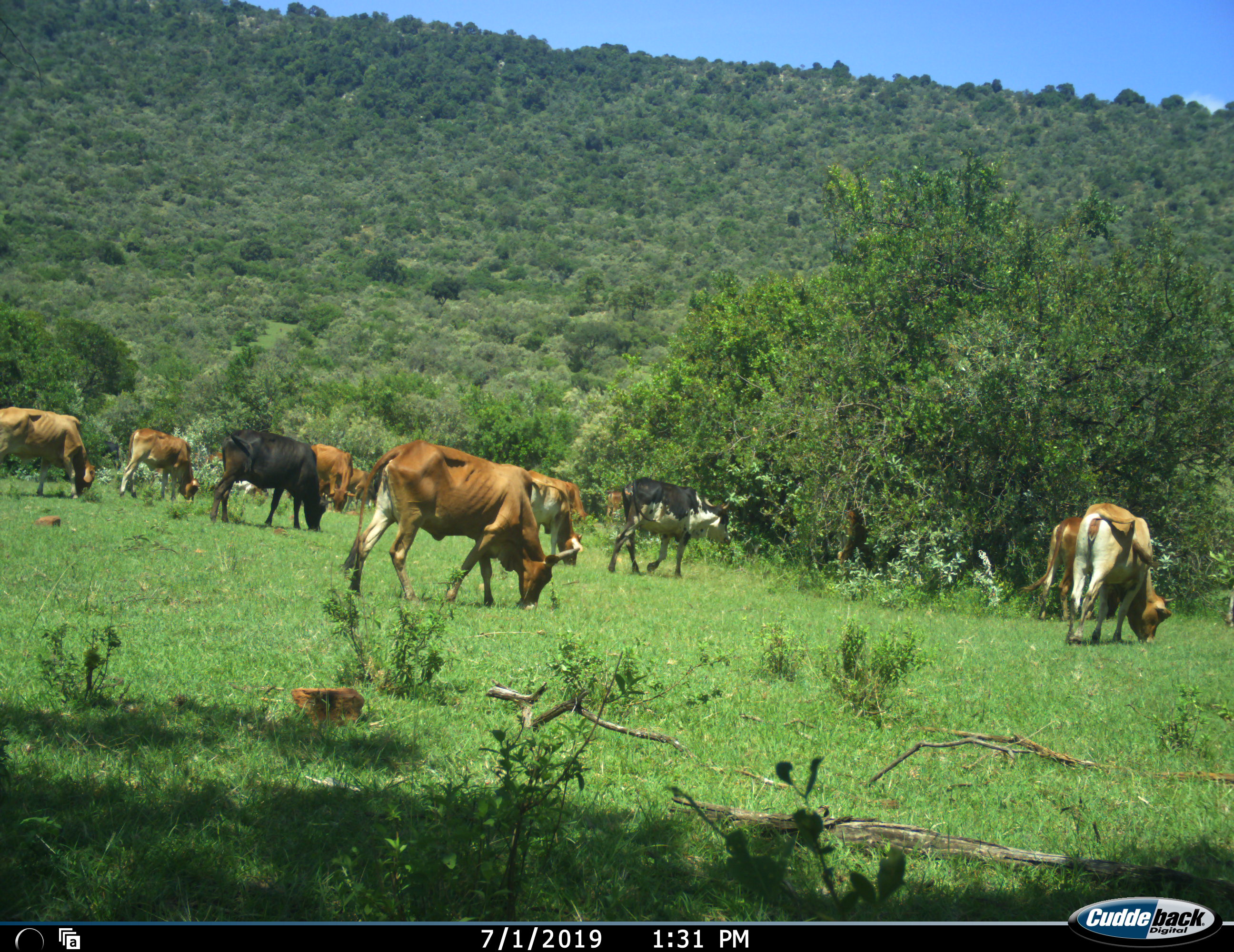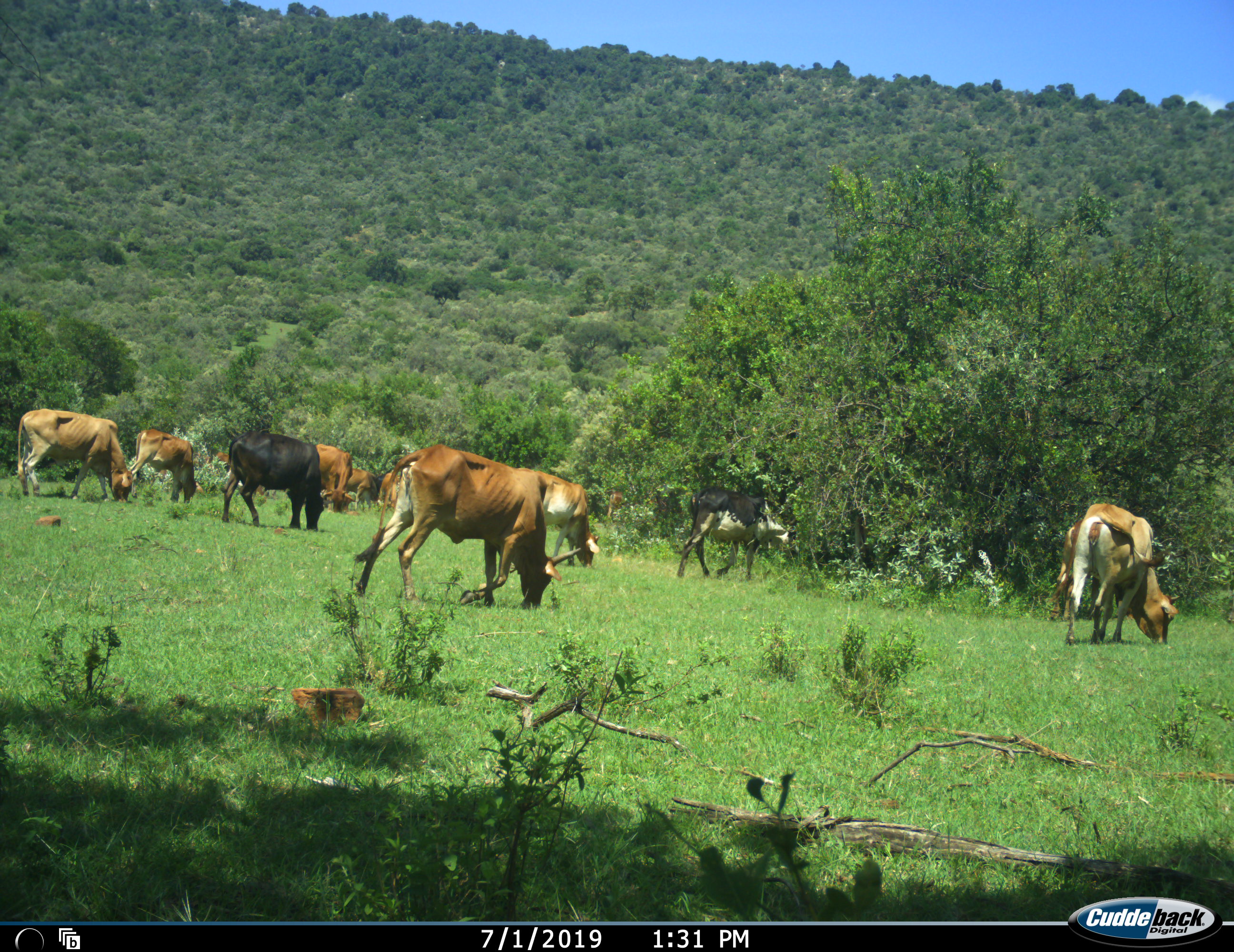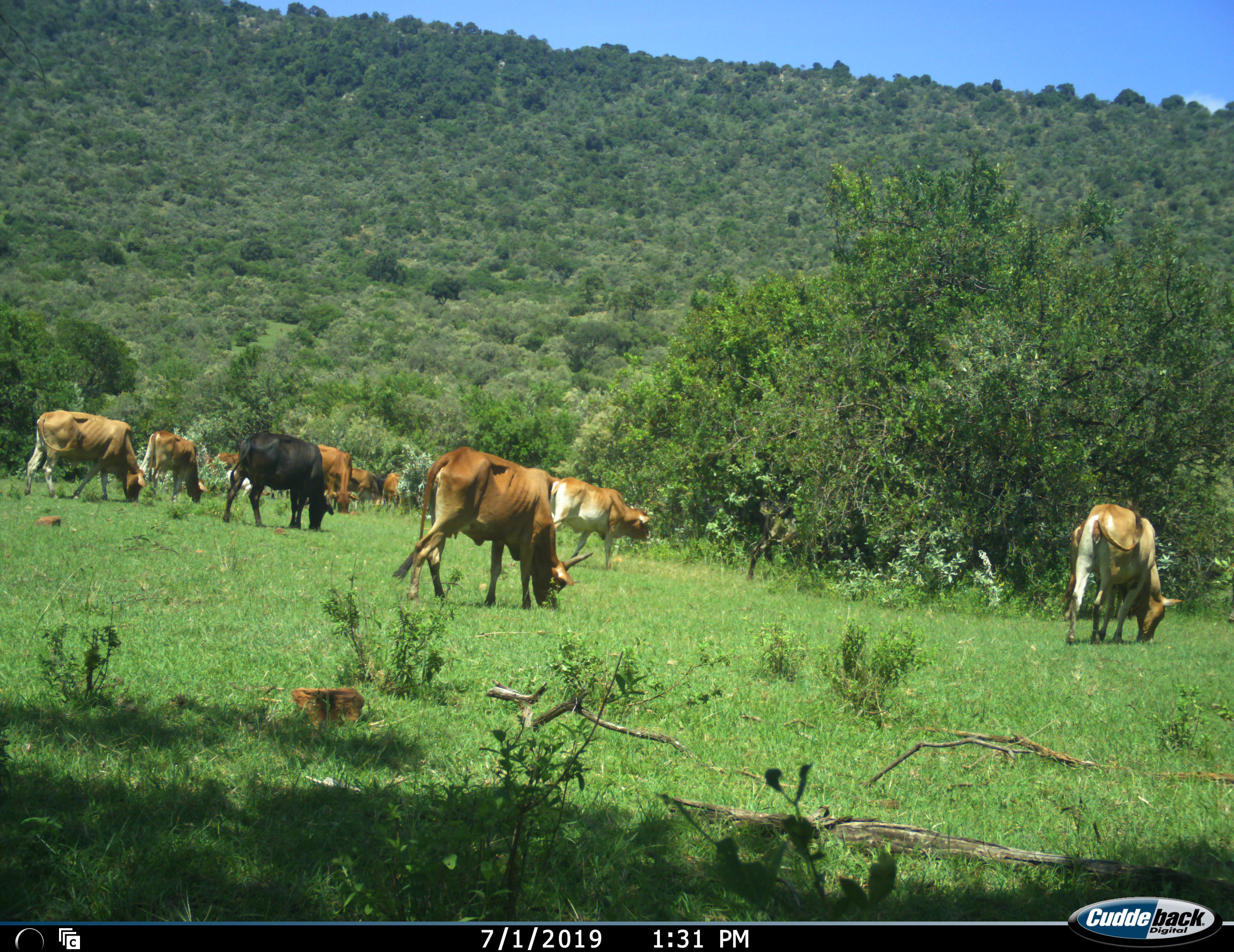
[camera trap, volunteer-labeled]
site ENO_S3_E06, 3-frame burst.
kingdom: Animalia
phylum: Chordata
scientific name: Vertebrata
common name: domestic animal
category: domesticanimal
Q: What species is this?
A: Domesticanimal (domestic animal) (Vertebrata).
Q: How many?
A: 11-50.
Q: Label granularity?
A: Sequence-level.